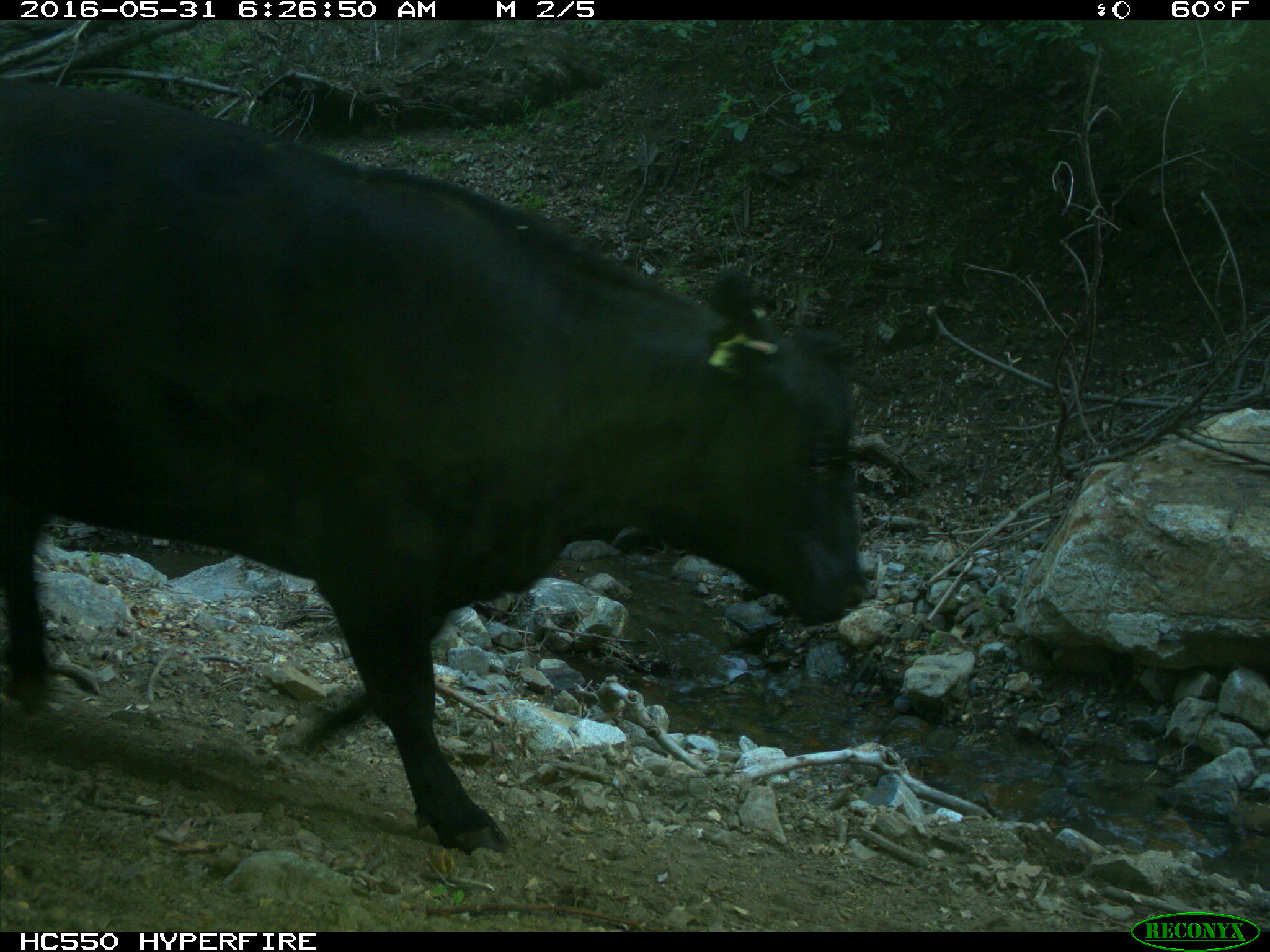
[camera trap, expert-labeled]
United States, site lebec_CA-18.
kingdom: Animalia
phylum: Chordata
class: Mammalia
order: Artiodactyla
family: Bovidae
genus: Bos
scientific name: Bos taurus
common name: domestic cow